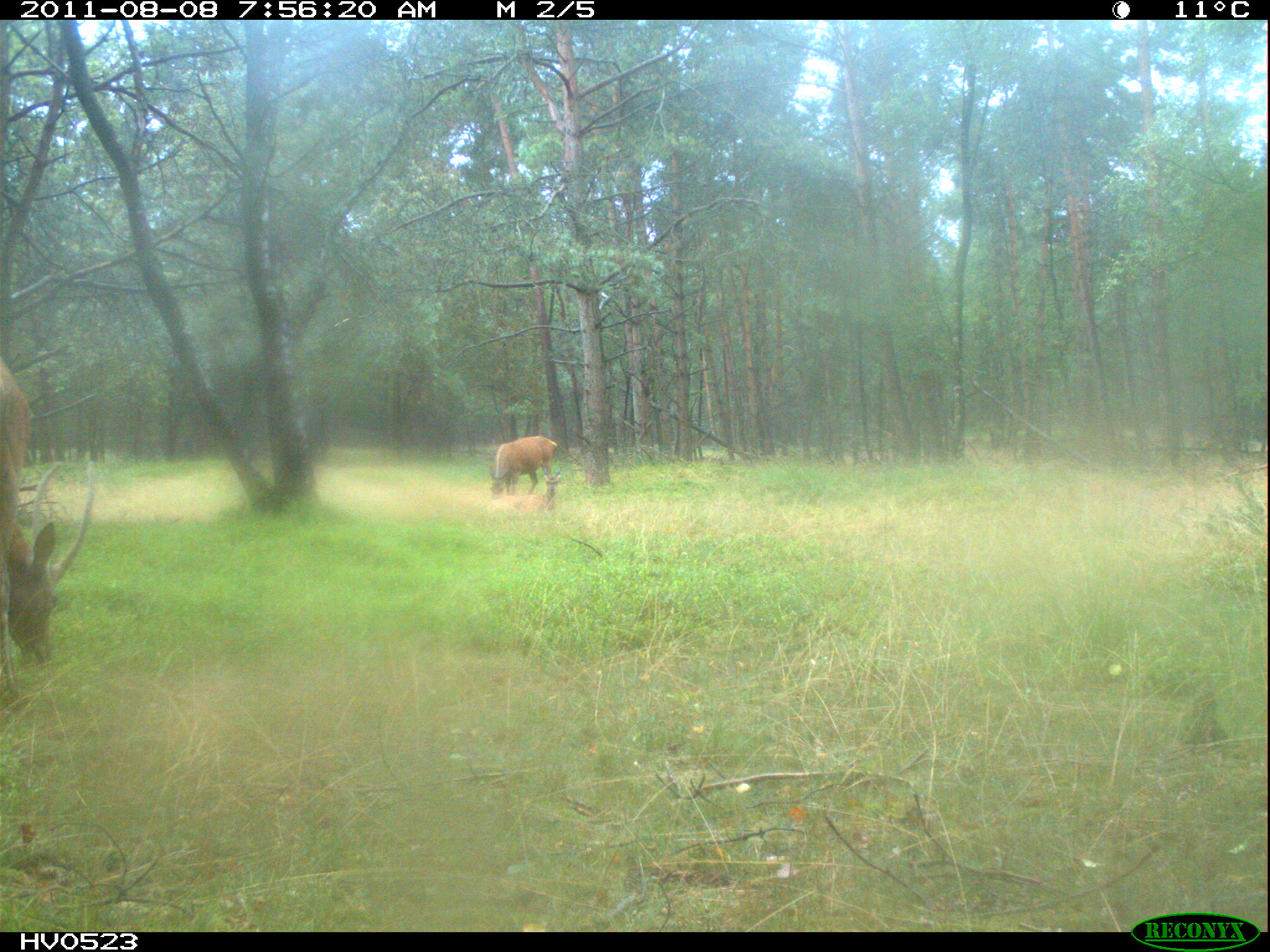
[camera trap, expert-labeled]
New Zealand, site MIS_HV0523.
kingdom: Animalia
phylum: Chordata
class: Mammalia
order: Artiodactyla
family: Cervidae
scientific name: Cervidae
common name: deer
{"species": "deer (Cervidae)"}